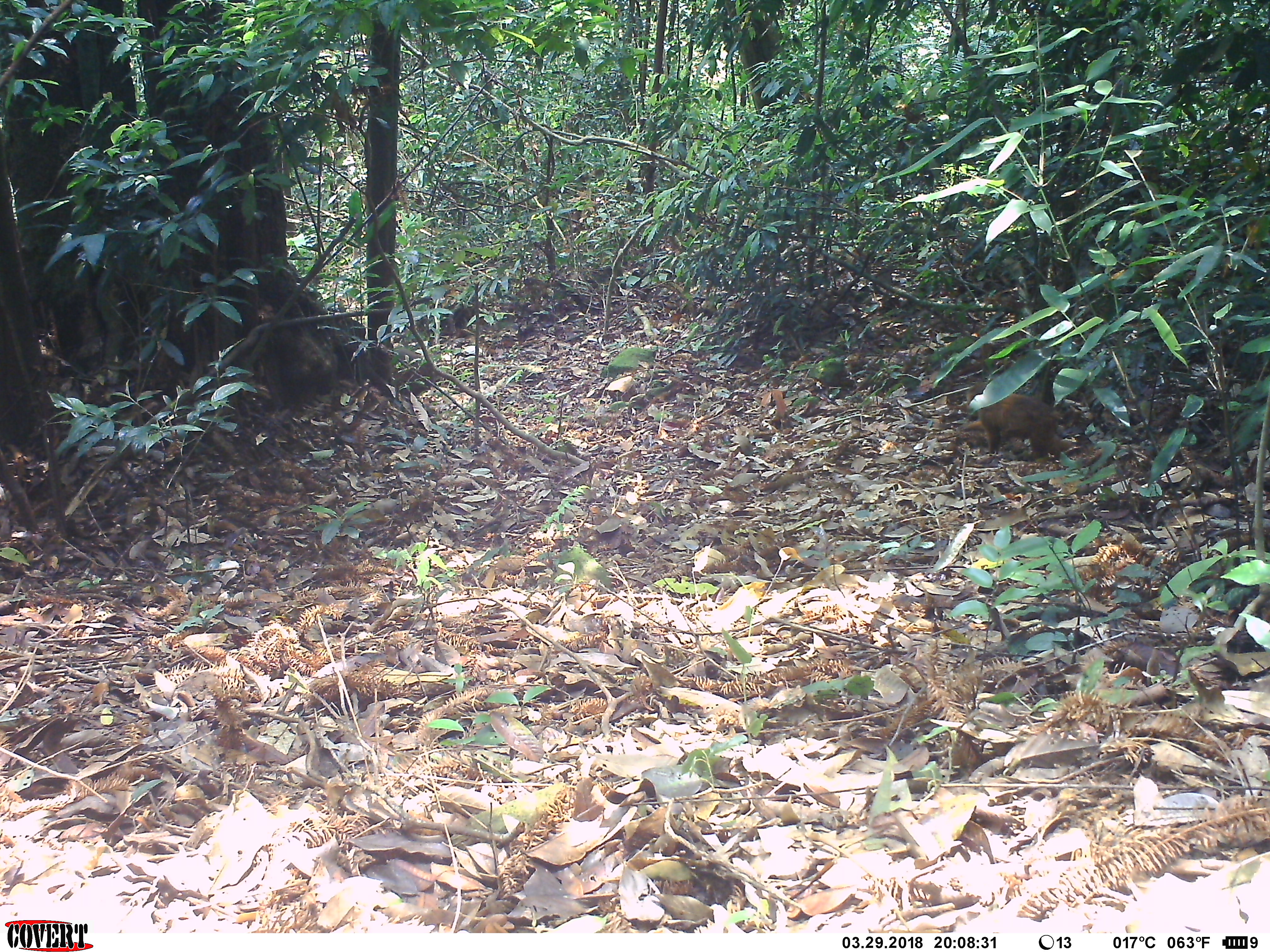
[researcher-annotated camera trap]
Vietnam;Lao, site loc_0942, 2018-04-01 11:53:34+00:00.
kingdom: Animalia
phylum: Chordata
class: Mammalia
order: Primates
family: Cercopithecidae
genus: Macaca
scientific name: Macaca arctoides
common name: stump-tailed macaque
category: stump tailed macaque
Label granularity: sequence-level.